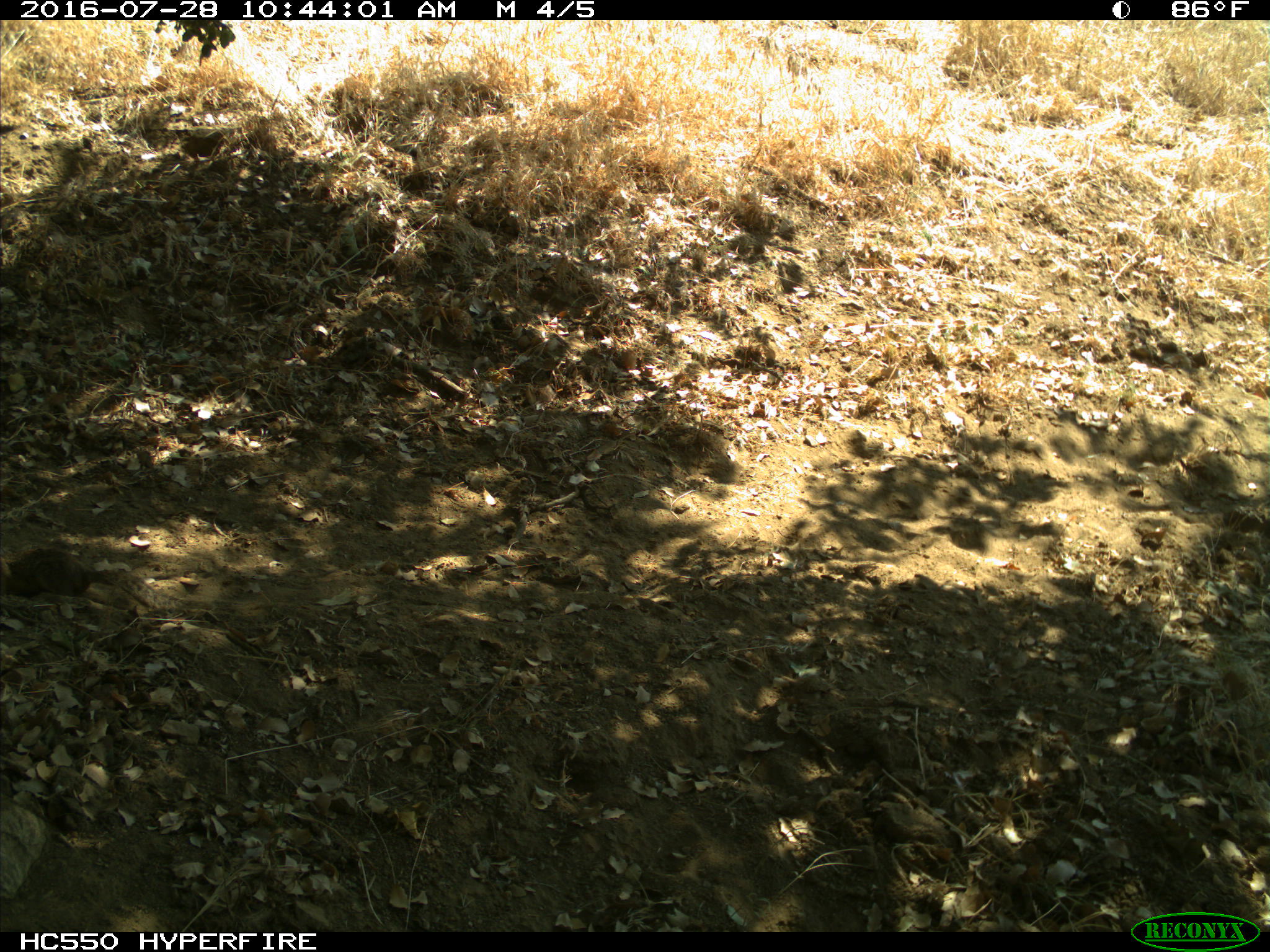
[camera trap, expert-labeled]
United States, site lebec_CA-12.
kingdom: Animalia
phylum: Chordata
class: Mammalia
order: Rodentia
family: Sciuridae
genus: Otospermophilus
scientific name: Otospermophilus beecheyi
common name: california ground squirrel